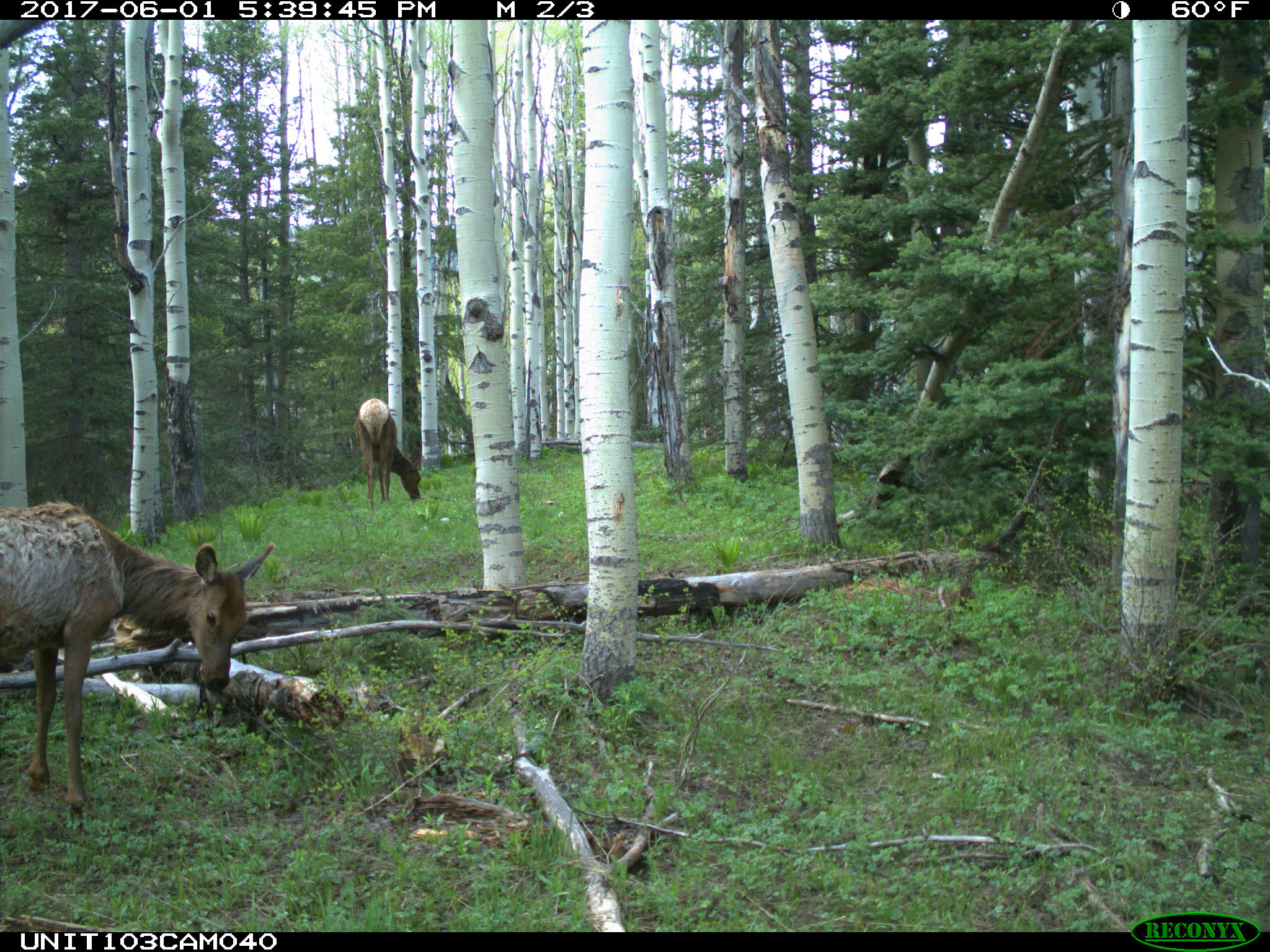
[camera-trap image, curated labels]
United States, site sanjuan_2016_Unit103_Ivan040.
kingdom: Animalia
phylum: Chordata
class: Mammalia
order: Artiodactyla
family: Cervidae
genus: Cervus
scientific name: Cervus elaphus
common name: red deer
Cervus elaphus (red deer).